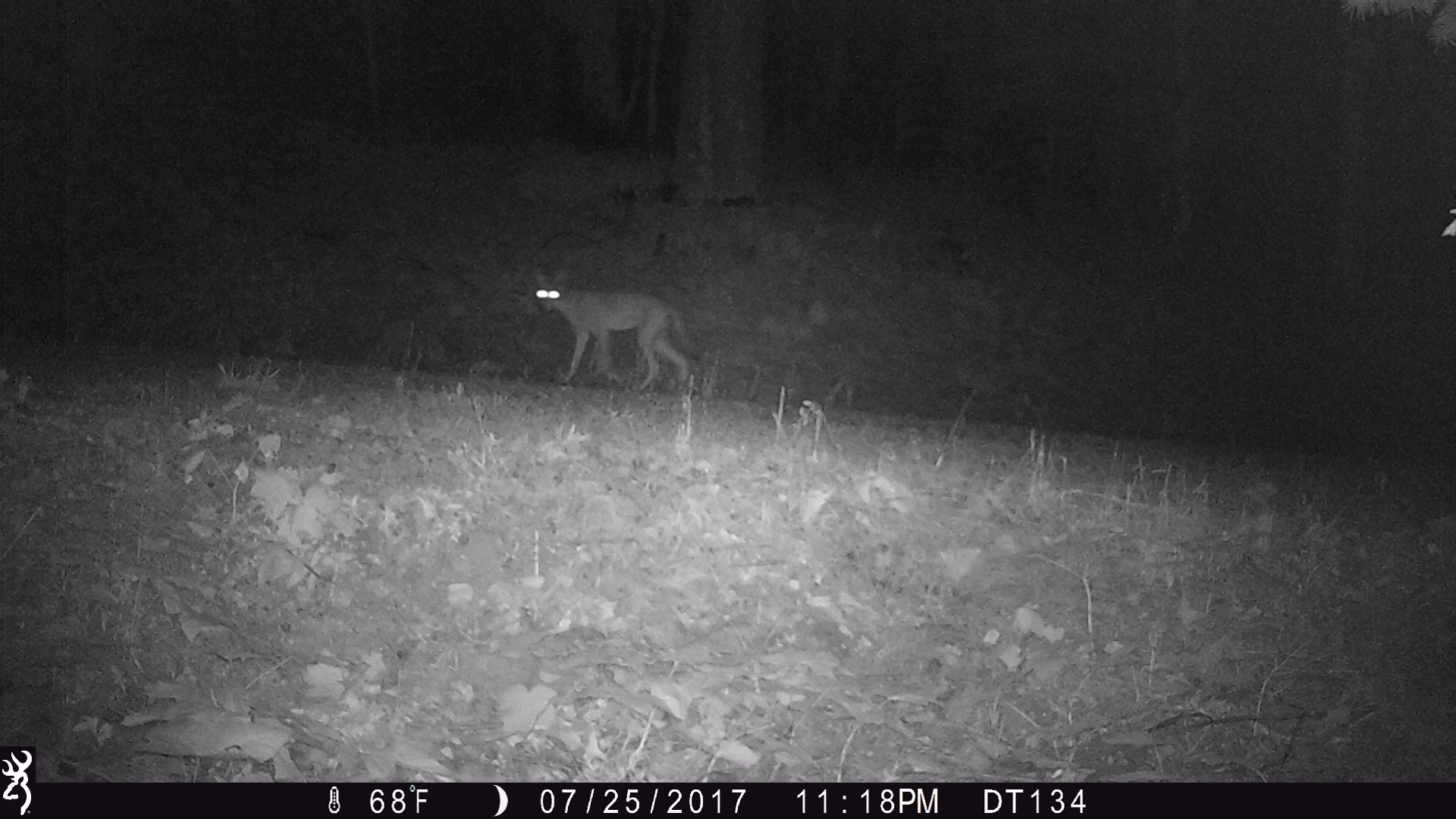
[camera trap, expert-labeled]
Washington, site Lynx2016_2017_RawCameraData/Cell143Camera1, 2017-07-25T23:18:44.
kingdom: Animalia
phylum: Chordata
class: Mammalia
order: Carnivora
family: Canidae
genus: Canis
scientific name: Canis latrans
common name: coyote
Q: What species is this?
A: Canis latrans (coyote).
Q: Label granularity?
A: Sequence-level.